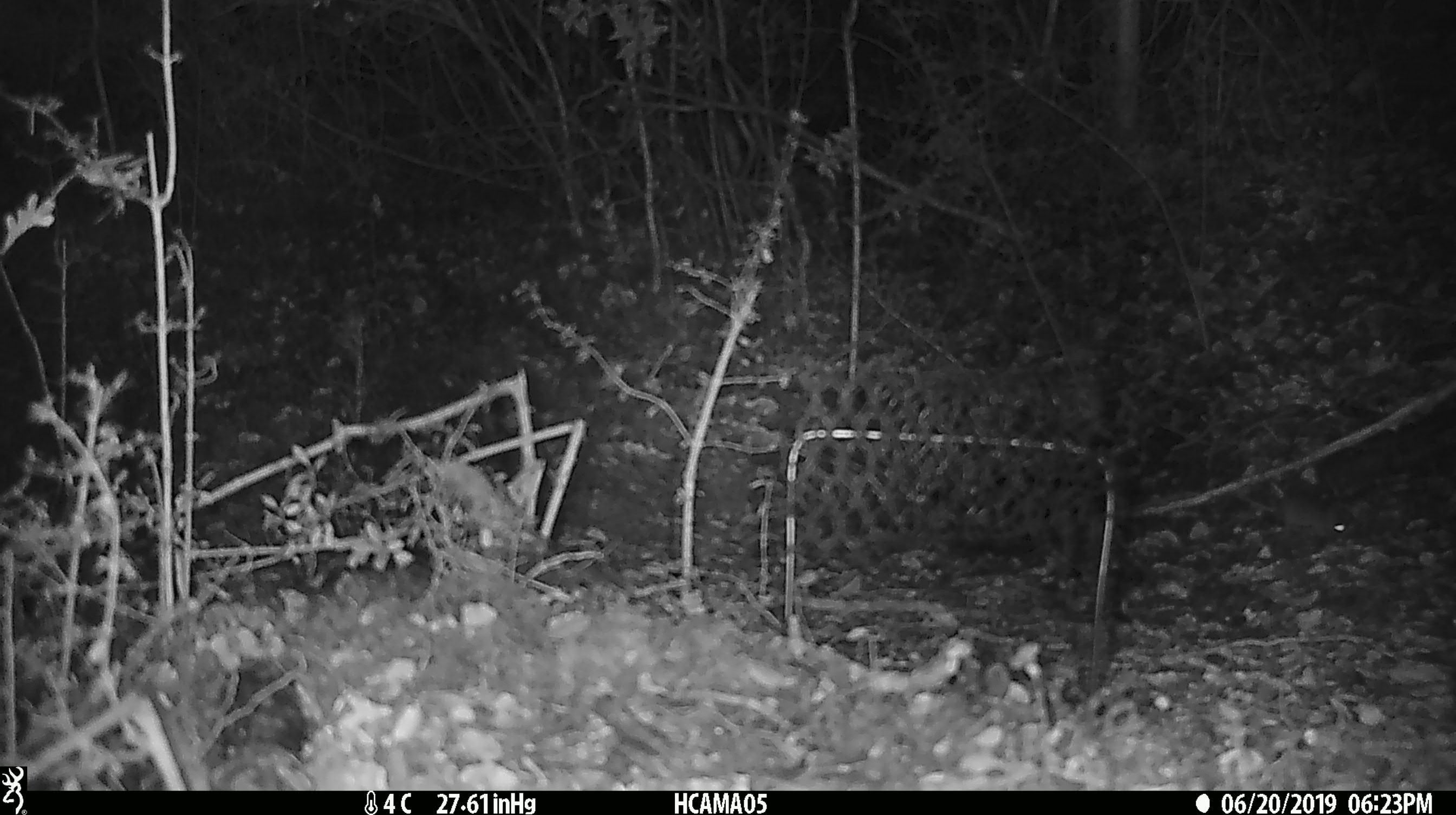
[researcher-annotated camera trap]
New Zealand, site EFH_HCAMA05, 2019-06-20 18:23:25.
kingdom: Animalia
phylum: Chordata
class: Mammalia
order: Rodentia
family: Muridae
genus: Mus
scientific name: Mus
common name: mouse